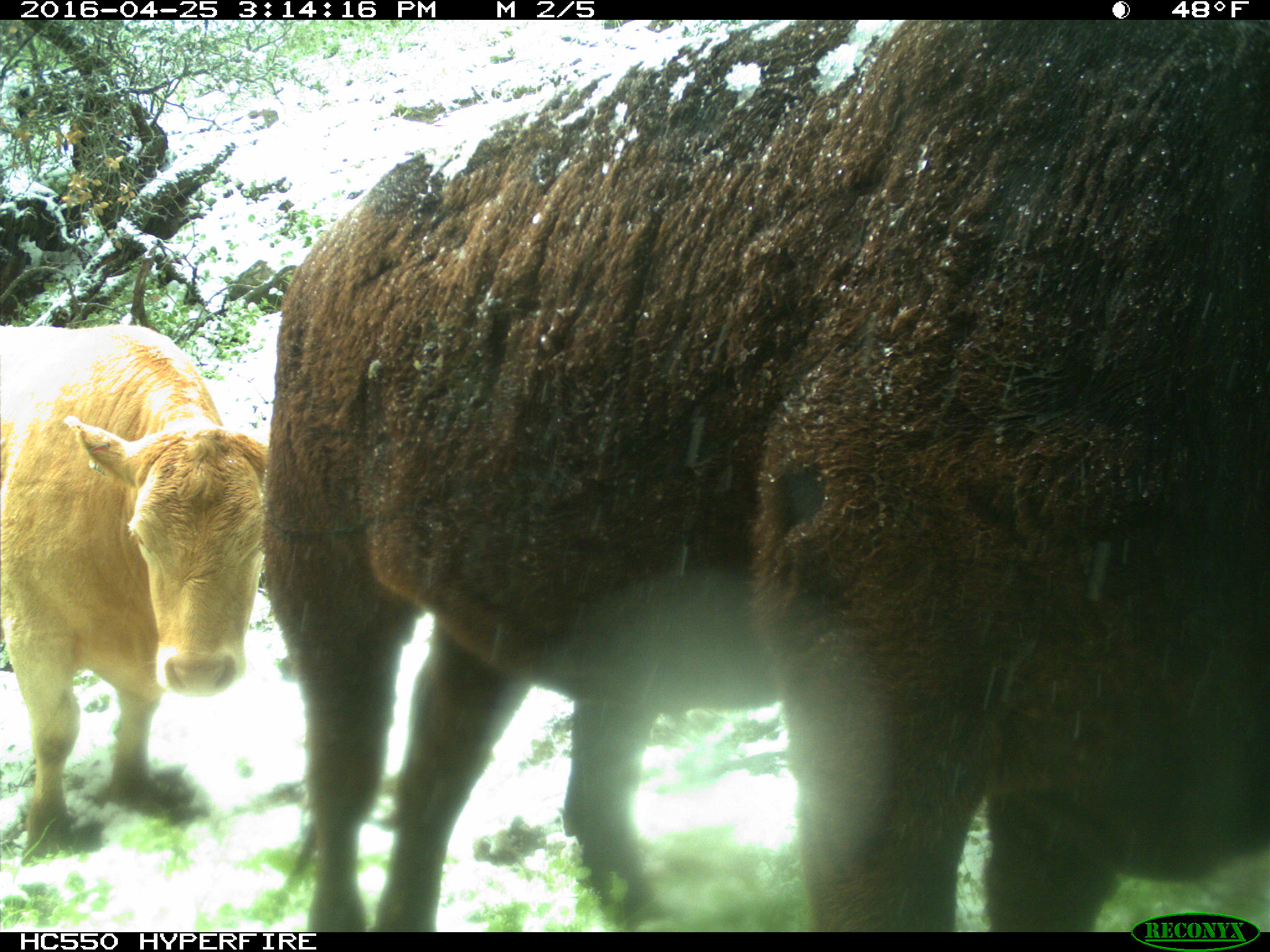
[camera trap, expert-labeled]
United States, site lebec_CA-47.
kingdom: Animalia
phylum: Chordata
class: Mammalia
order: Artiodactyla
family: Bovidae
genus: Bos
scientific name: Bos taurus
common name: domestic cow